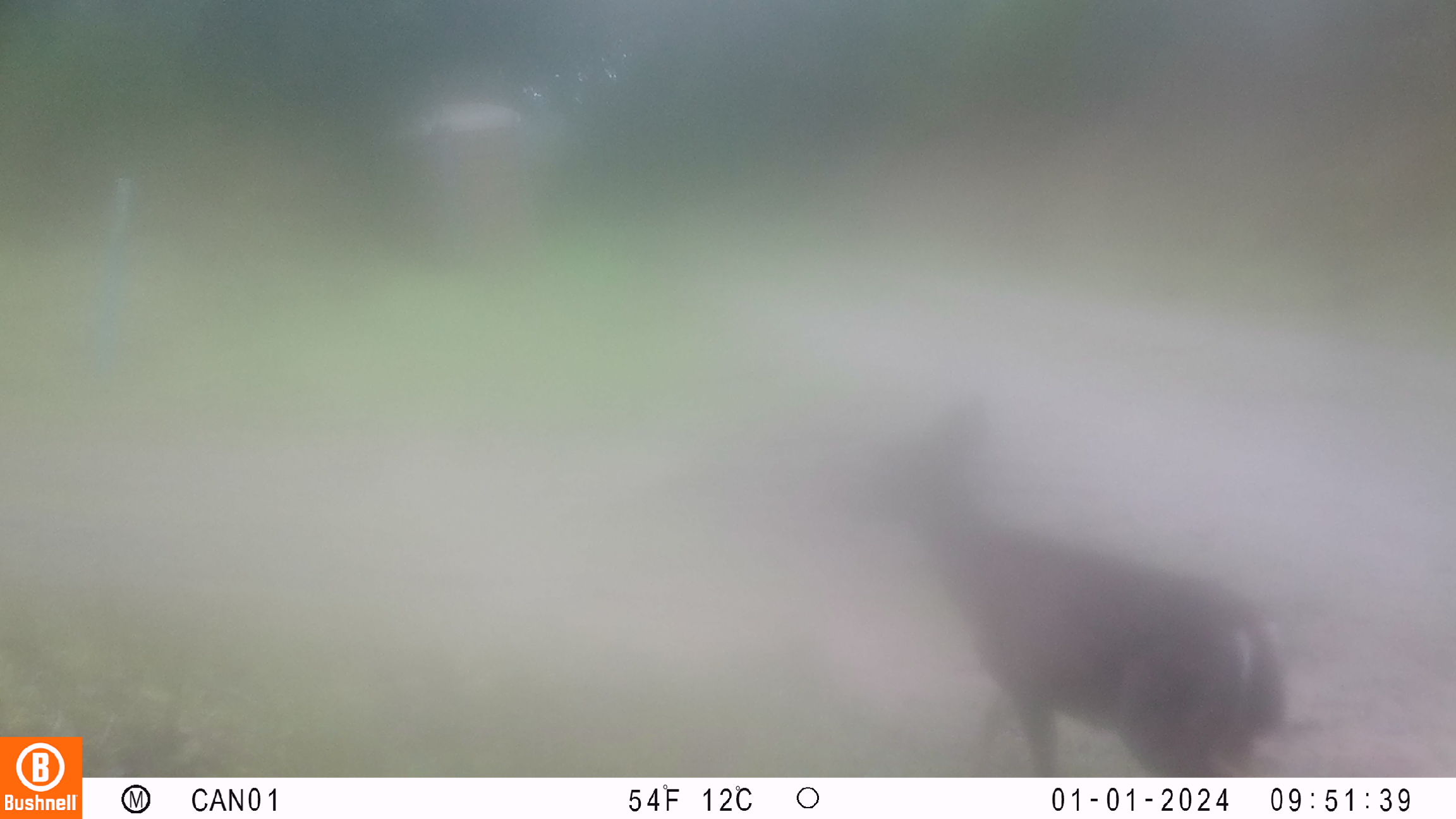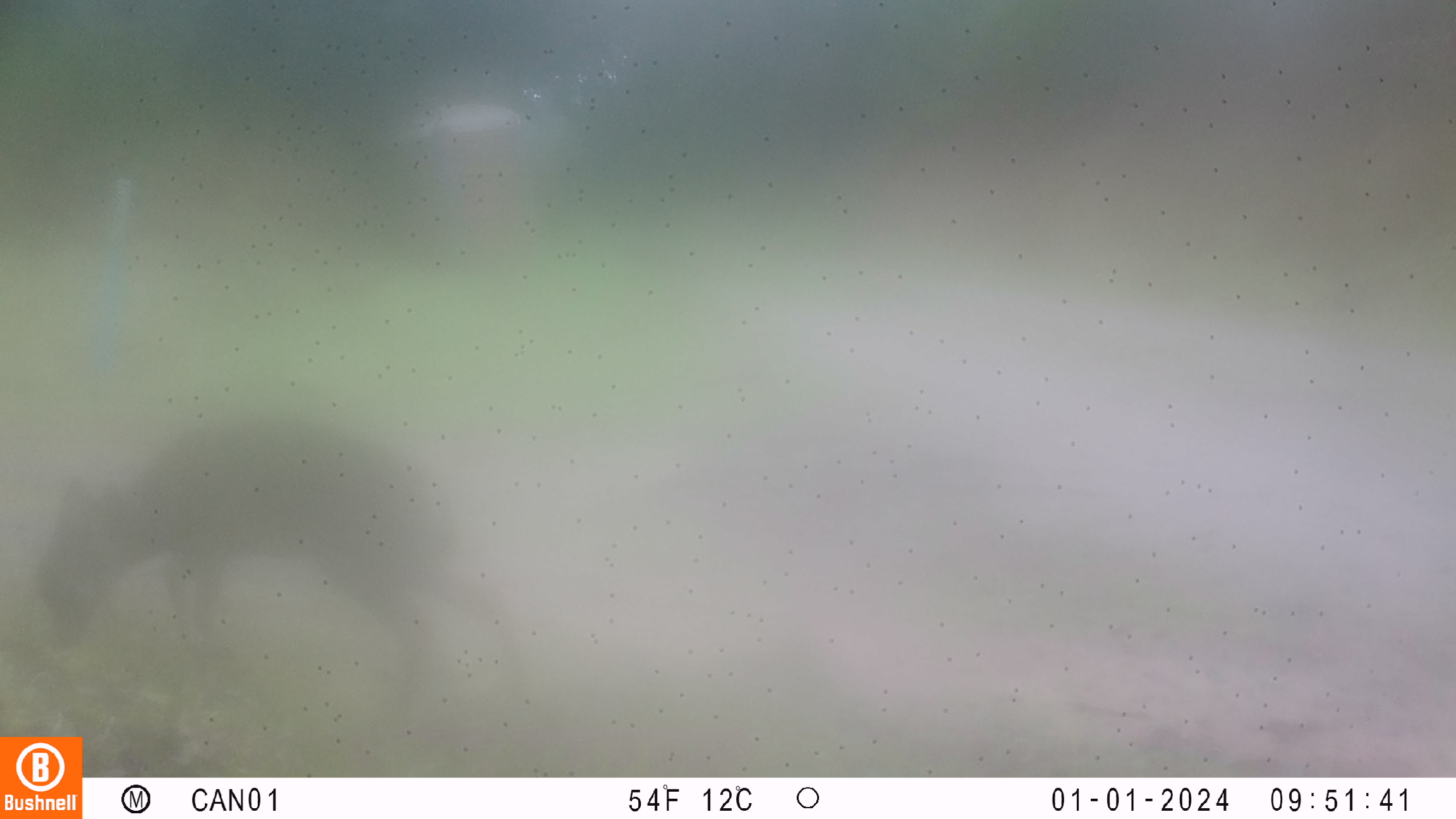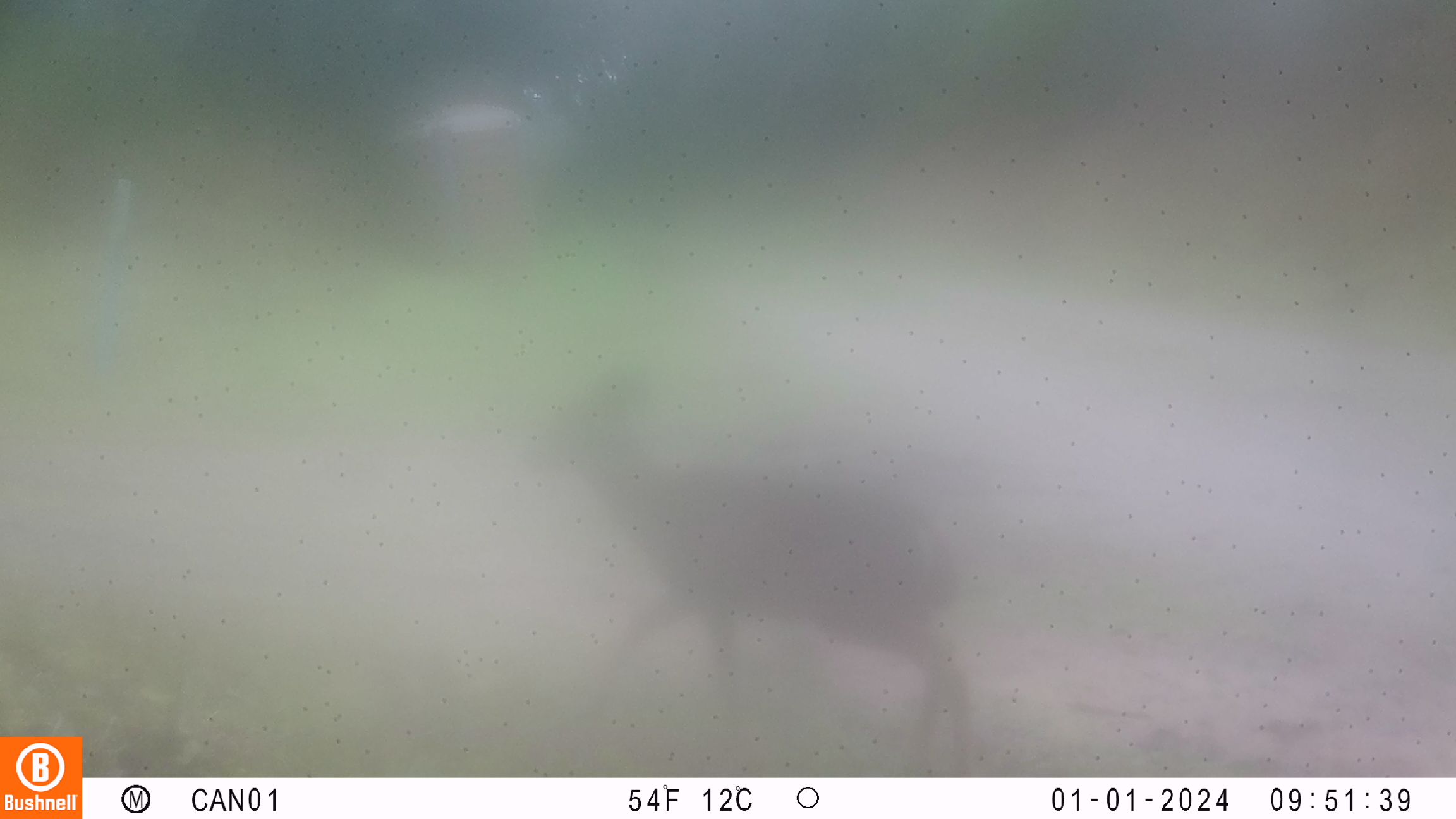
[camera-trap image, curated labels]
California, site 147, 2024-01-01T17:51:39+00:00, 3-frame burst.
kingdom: Animalia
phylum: Chordata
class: Mammalia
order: Artiodactyla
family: Cervidae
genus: Odocoileus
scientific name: Odocoileus hemionus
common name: mule deer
Mule deer (Odocoileus hemionus).